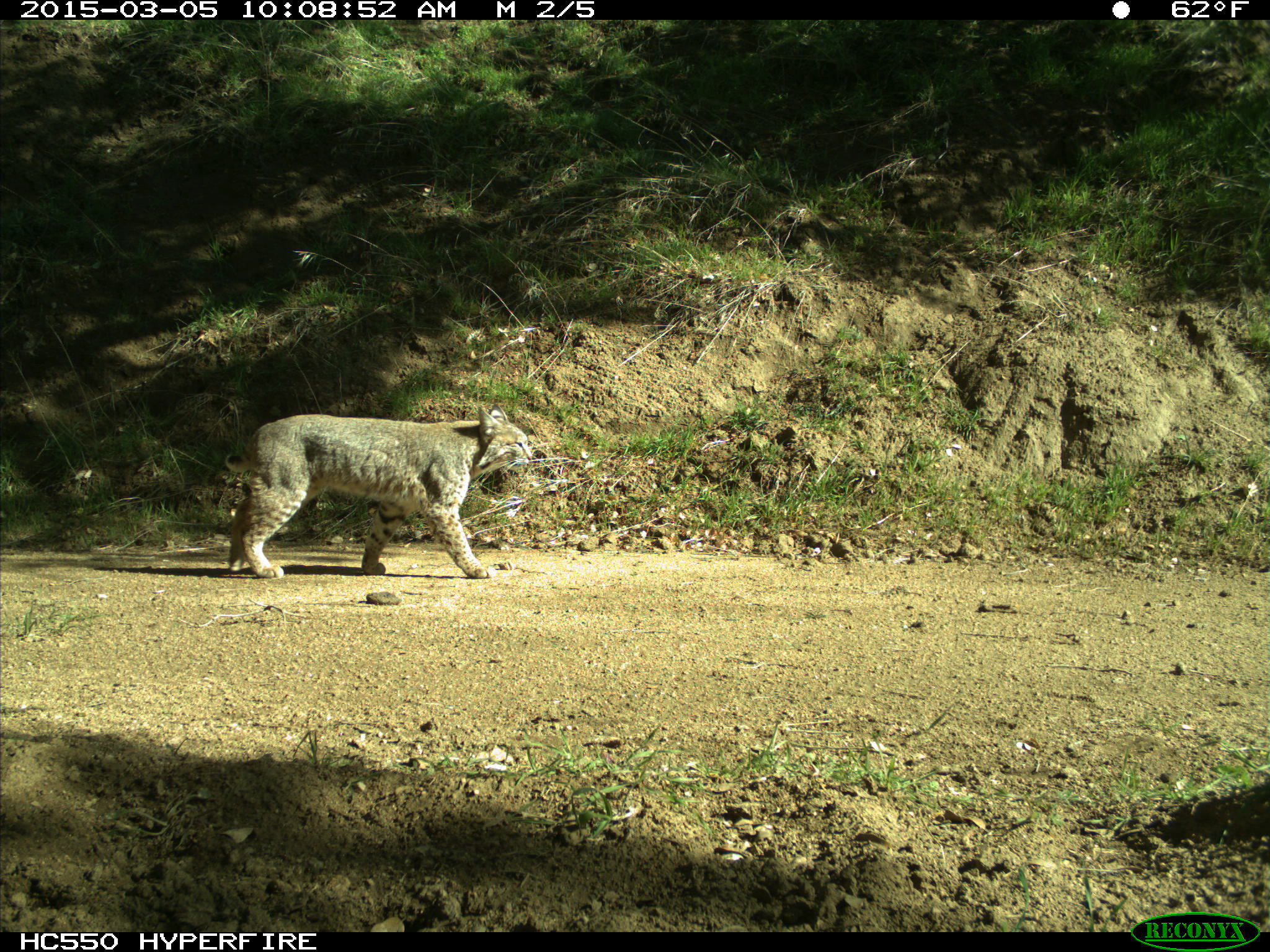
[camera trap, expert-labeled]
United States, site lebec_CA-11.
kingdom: Animalia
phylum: Chordata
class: Mammalia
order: Carnivora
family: Felidae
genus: Lynx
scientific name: Lynx rufus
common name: bobcat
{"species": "Lynx rufus (bobcat)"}